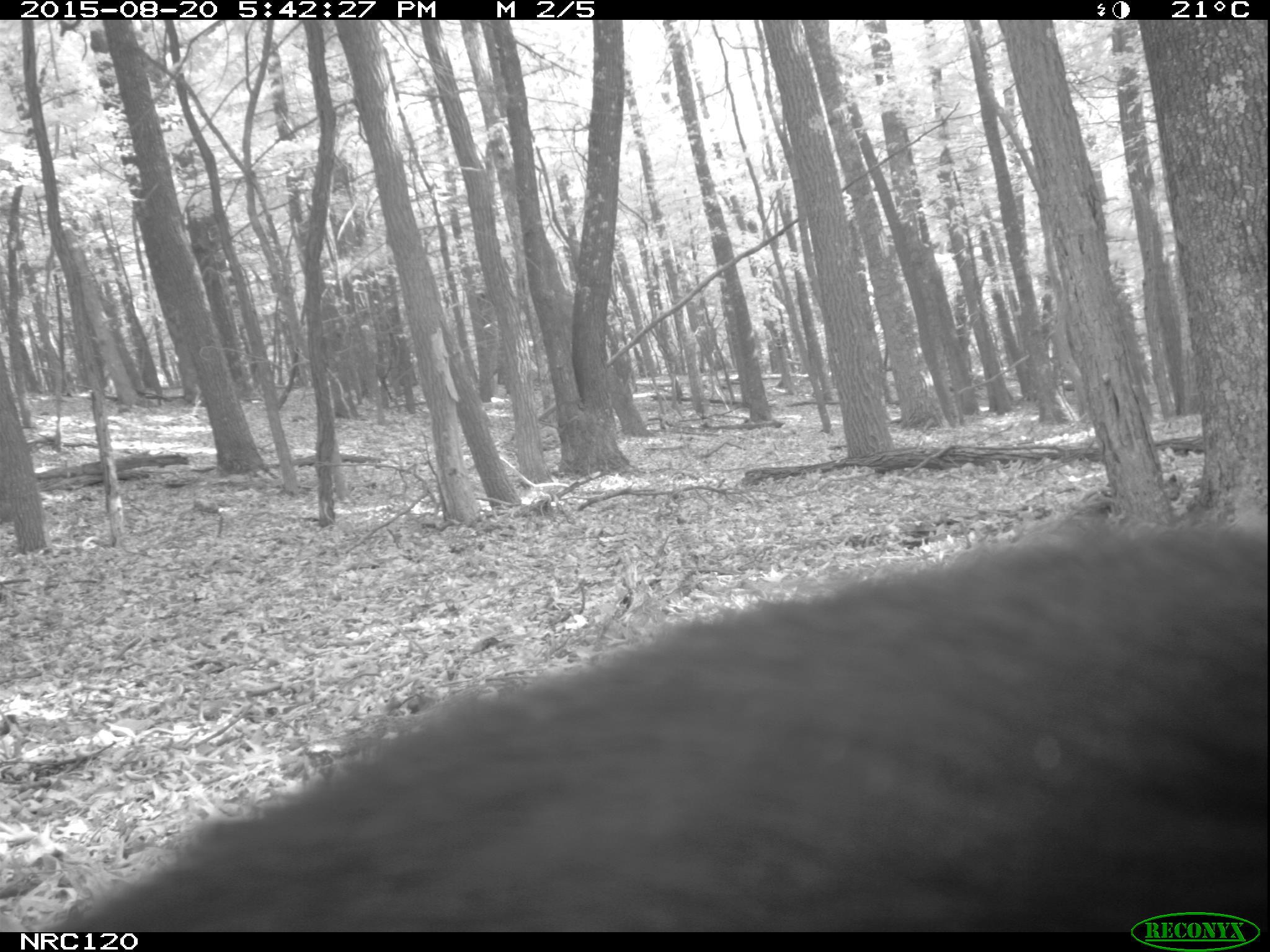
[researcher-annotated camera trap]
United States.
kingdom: Animalia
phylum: Chordata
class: Mammalia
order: Carnivora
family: Ursidae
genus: Ursus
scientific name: Ursus americanus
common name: american black bear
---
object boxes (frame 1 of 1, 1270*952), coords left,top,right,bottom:
American Black Bear: 6,538,1263,934